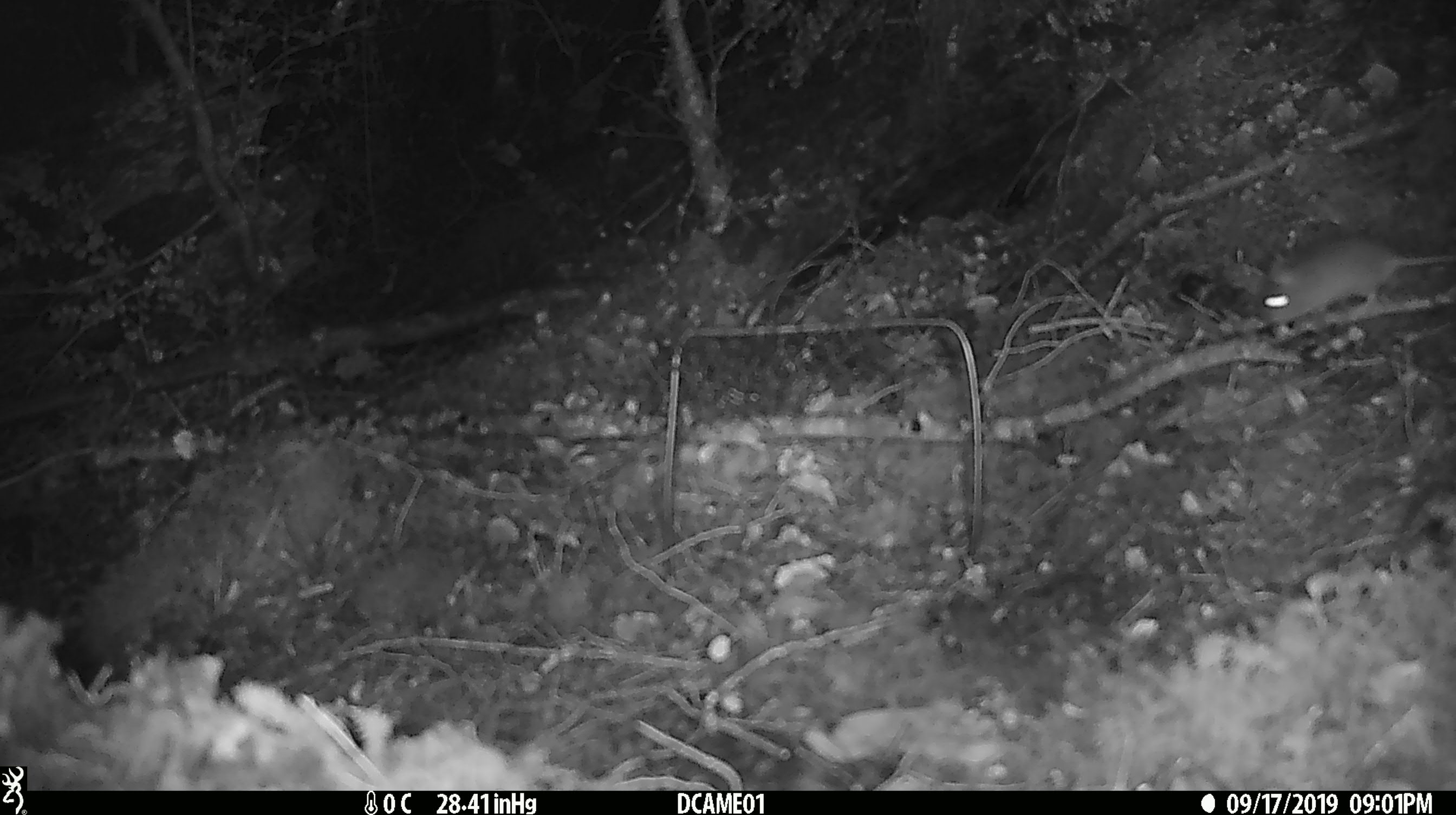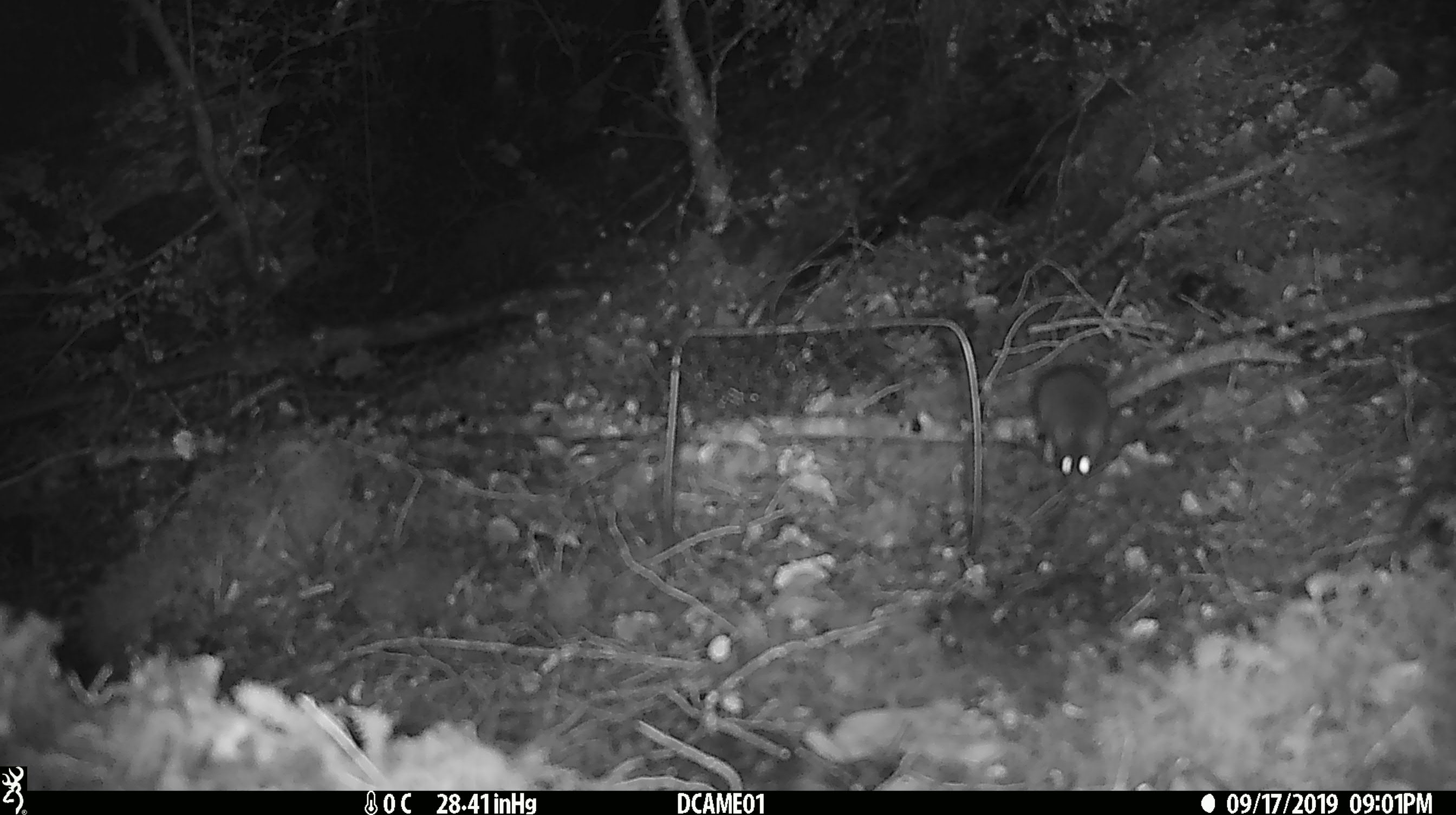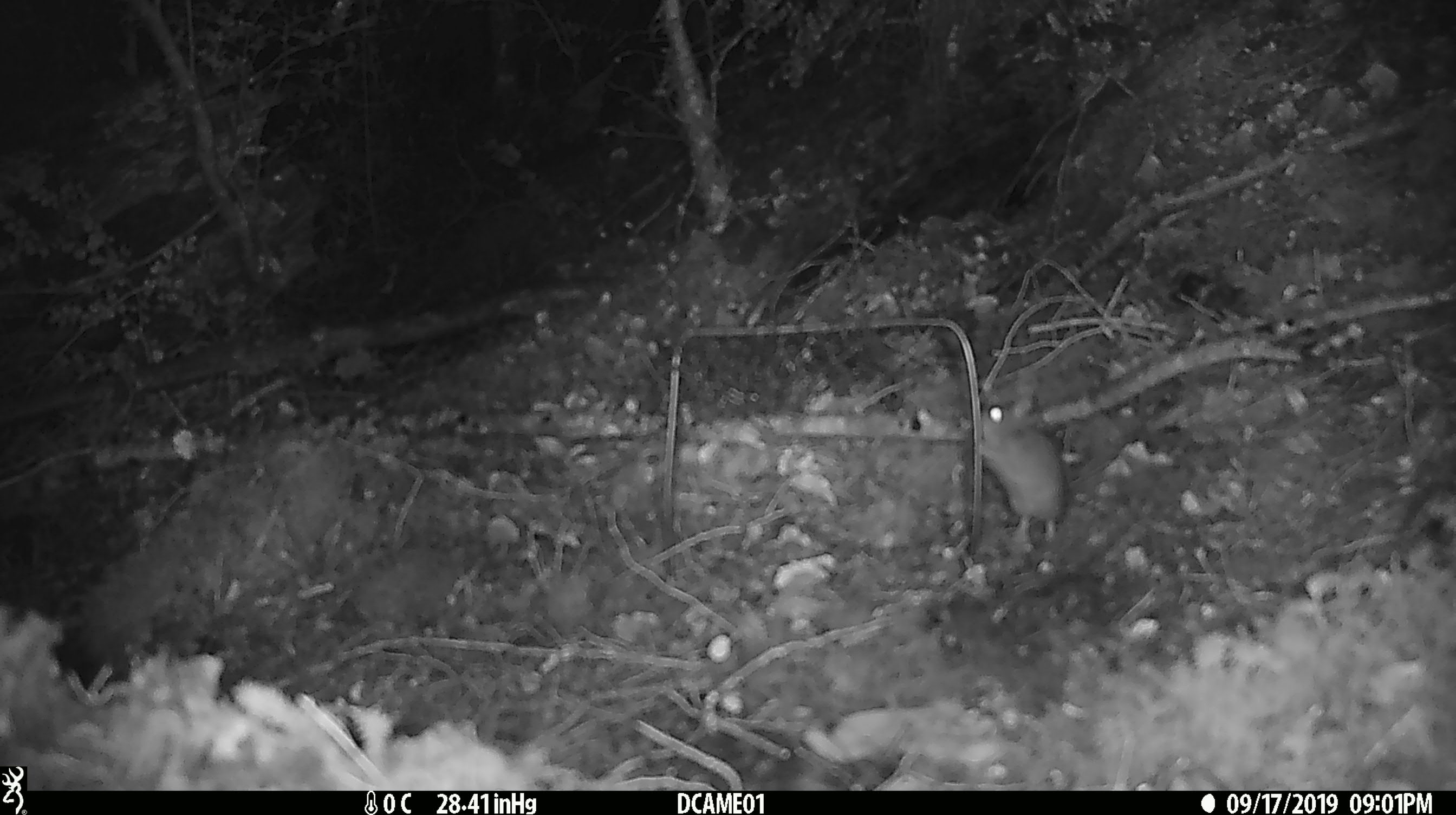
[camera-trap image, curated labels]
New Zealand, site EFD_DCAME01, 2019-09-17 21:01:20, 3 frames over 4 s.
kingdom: Animalia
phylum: Chordata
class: Mammalia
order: Rodentia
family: Muridae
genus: Mus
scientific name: Mus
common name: mouse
Mouse (Mus).